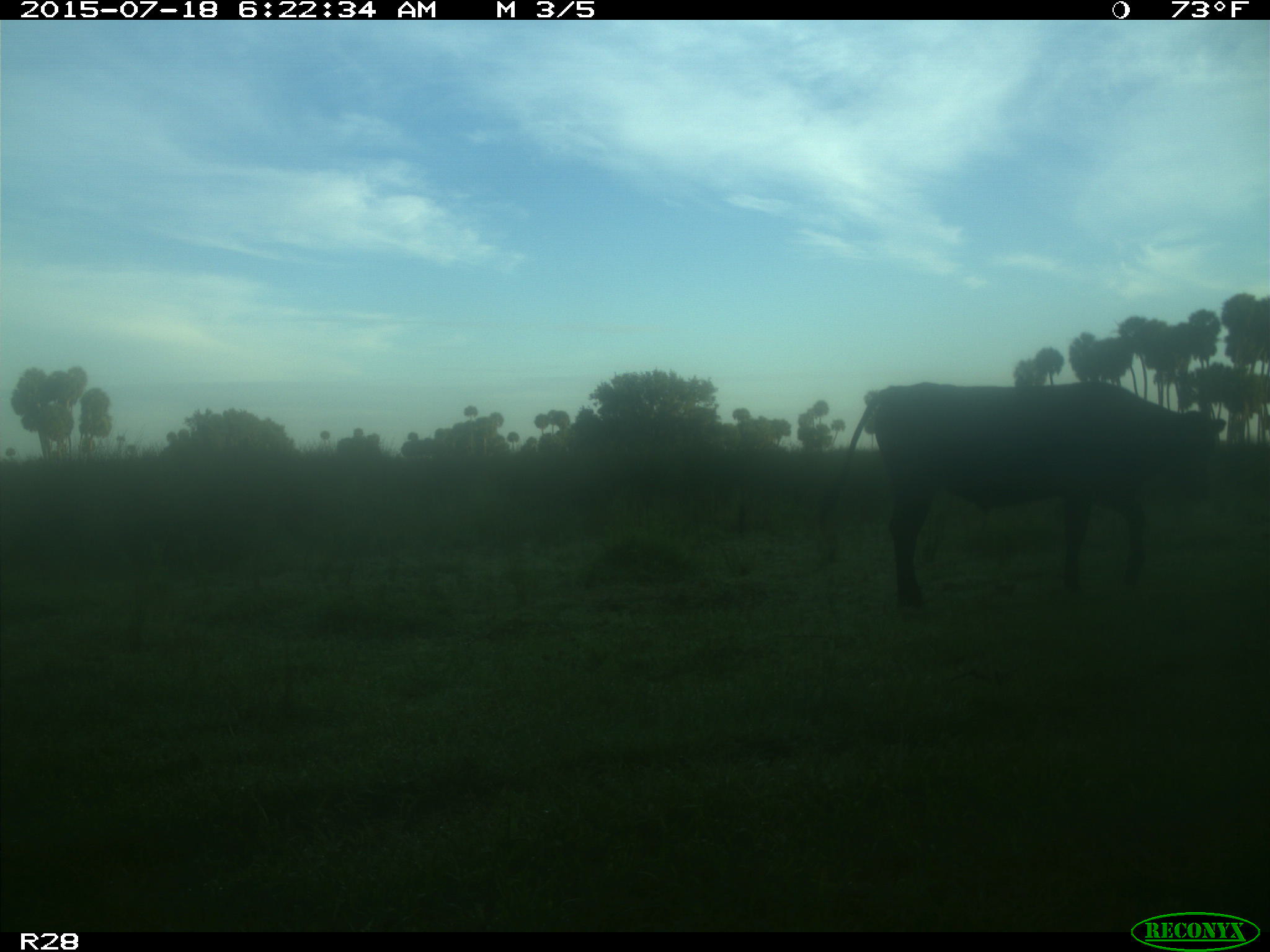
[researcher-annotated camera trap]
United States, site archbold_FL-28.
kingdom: Animalia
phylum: Chordata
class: Mammalia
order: Artiodactyla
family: Bovidae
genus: Bos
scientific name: Bos taurus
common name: domestic cow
Bos taurus (domestic cow).